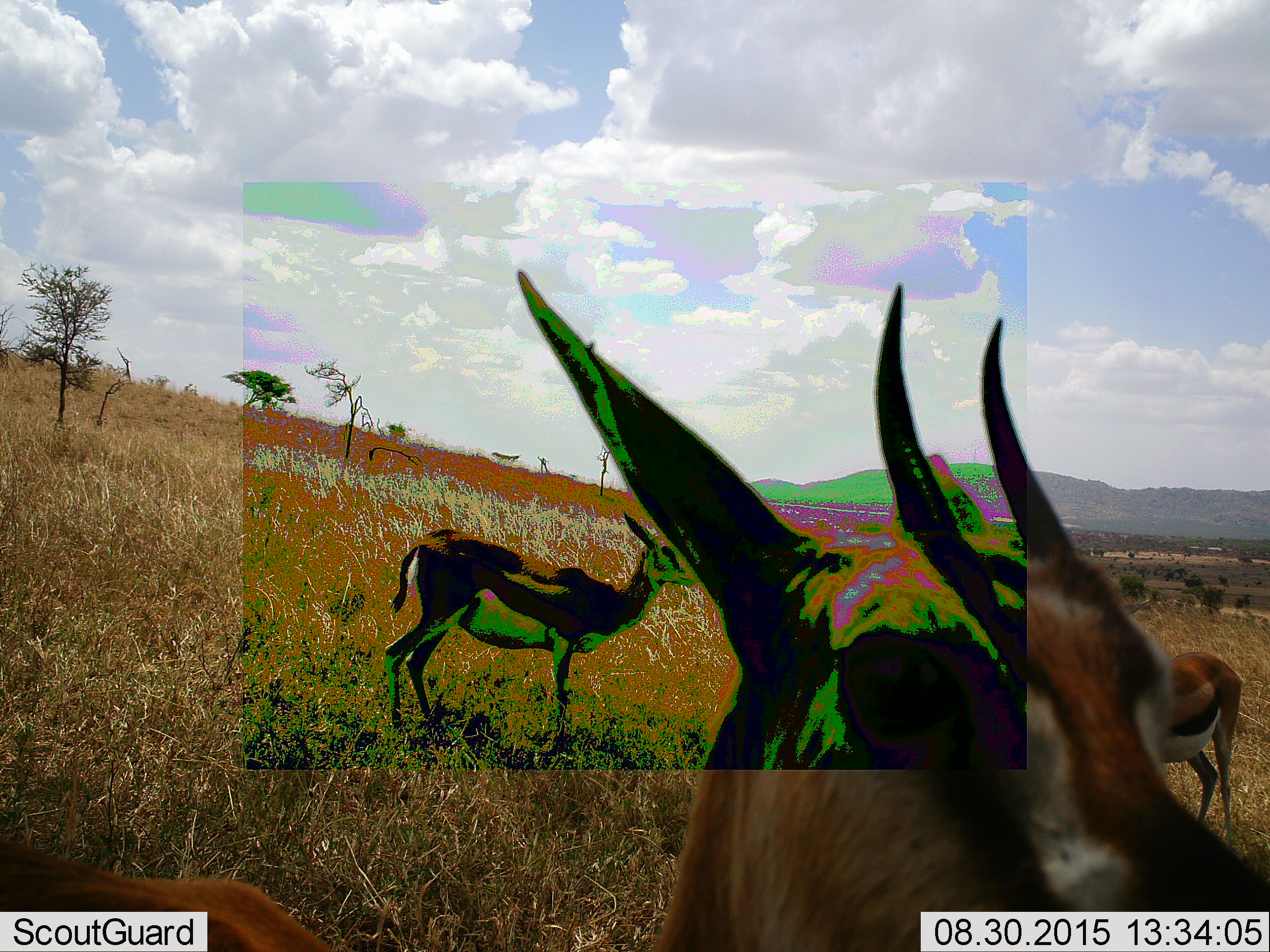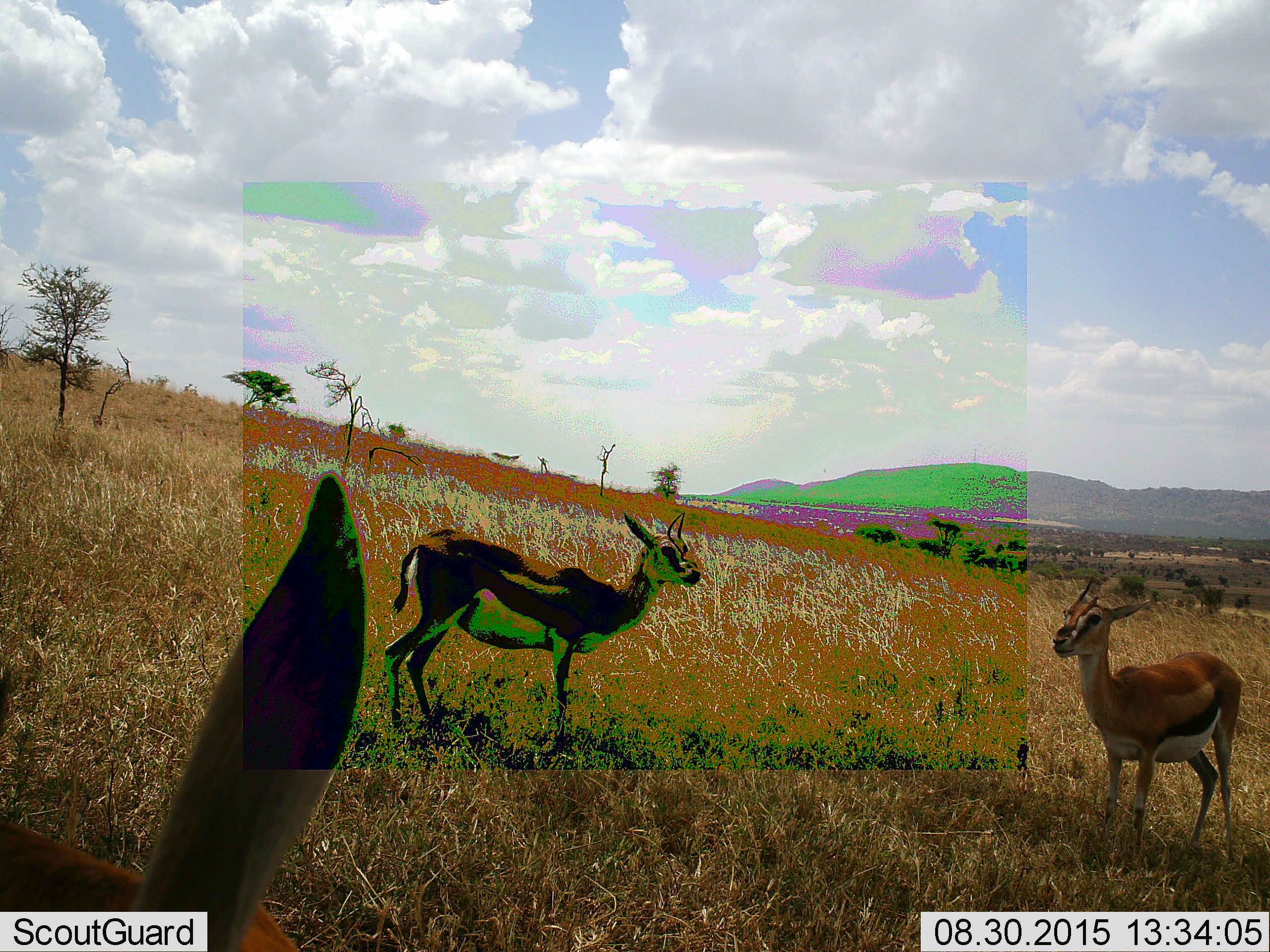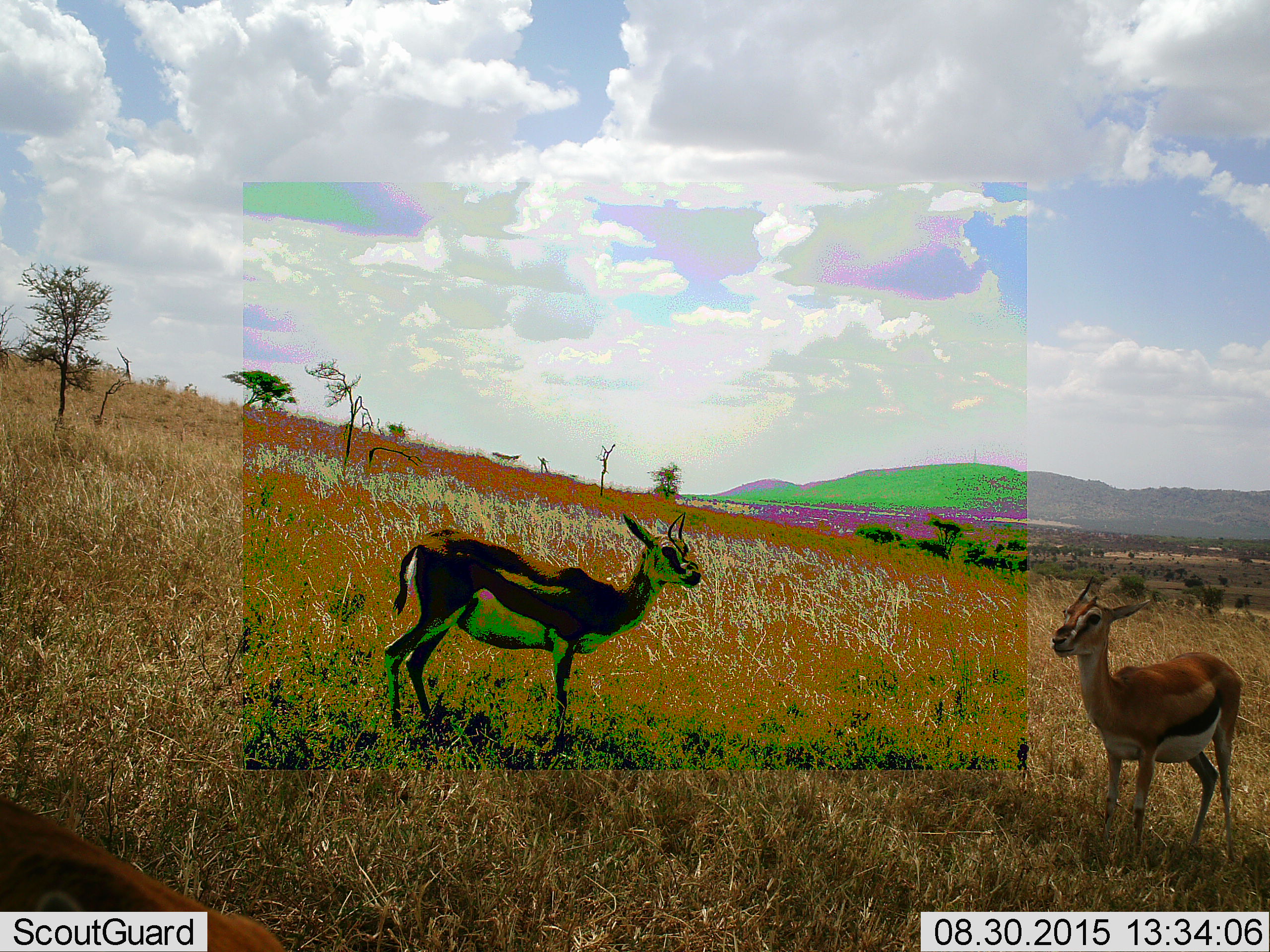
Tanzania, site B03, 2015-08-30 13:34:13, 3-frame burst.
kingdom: Animalia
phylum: Chordata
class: Mammalia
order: Artiodactyla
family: Bovidae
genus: Eudorcas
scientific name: Eudorcas thomsonii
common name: thomson's gazelle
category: gazellethomsons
Gazellethomsons (thomson's gazelle) (Eudorcas thomsonii), count 3. Behavior (volunteer vote fractions): standing 100%, resting 0%, moving 44%, interacting 0%. Young present (vote fraction): 6%. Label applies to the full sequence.